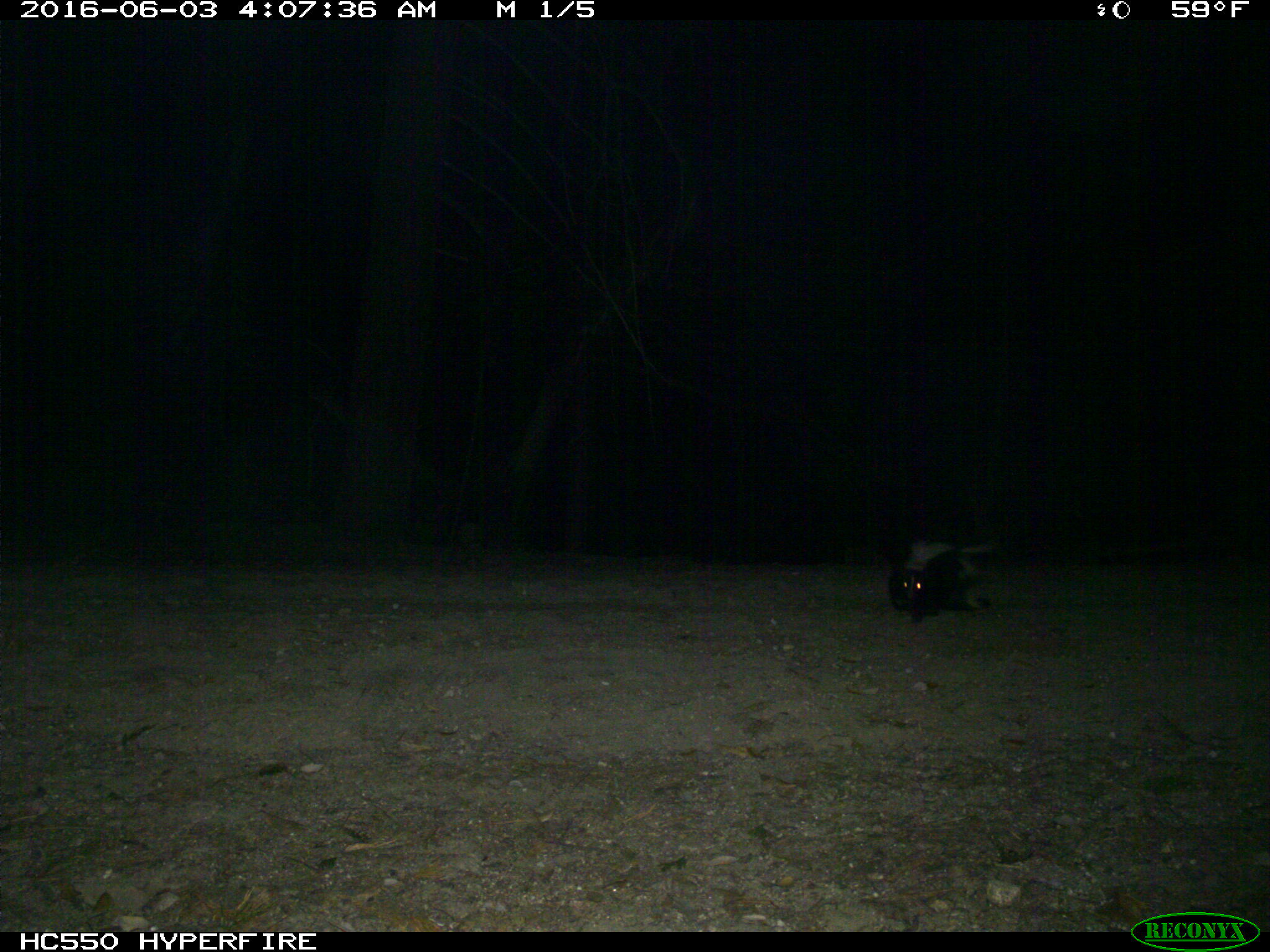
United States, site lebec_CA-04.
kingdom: Animalia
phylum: Chordata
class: Mammalia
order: Carnivora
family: Mephitidae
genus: Mephitis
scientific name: Mephitis mephitis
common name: striped skunk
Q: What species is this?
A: Mephitis mephitis (striped skunk).